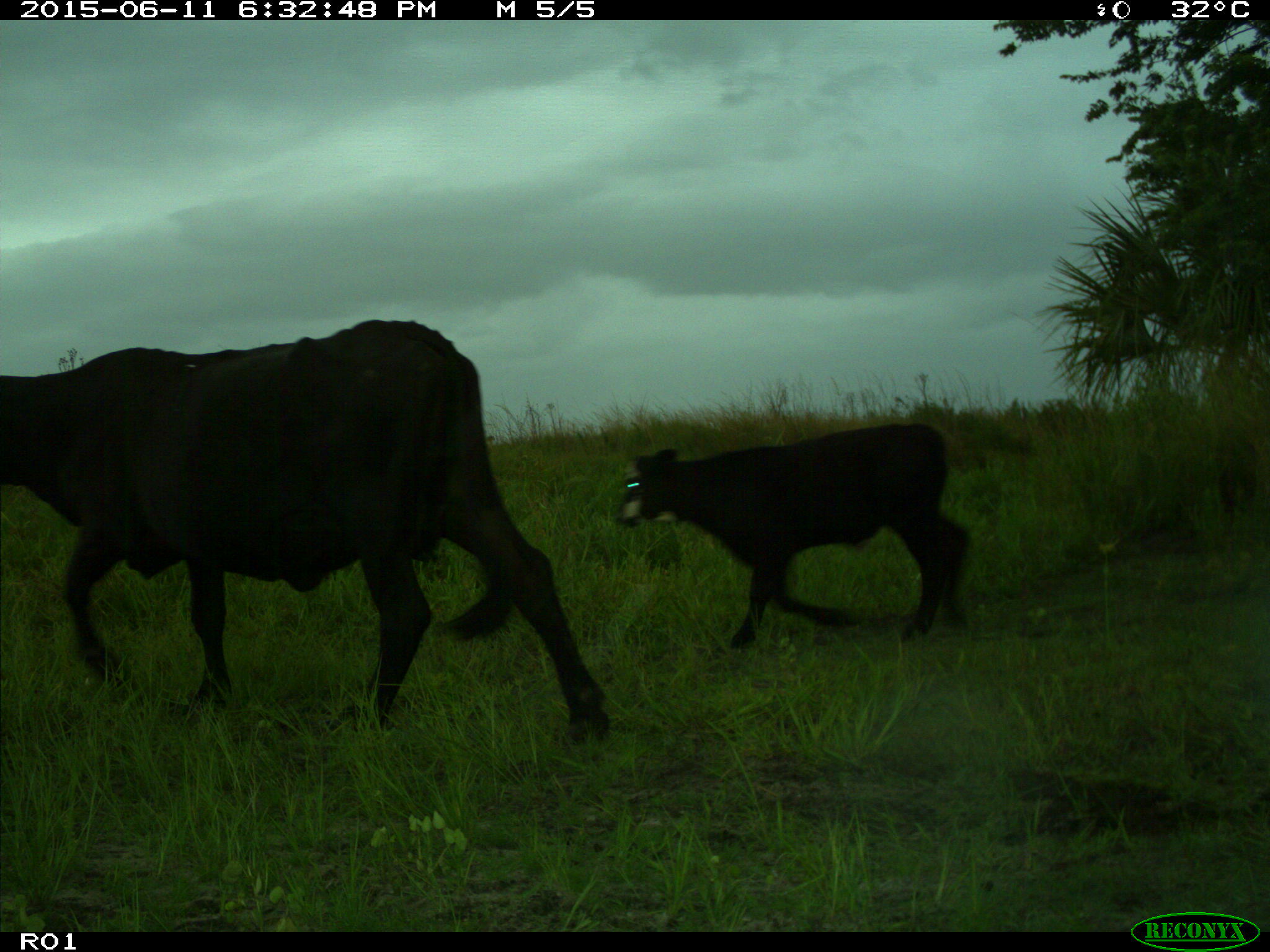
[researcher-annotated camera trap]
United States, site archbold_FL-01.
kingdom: Animalia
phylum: Chordata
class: Mammalia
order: Artiodactyla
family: Bovidae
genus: Bos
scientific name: Bos taurus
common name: domestic cow